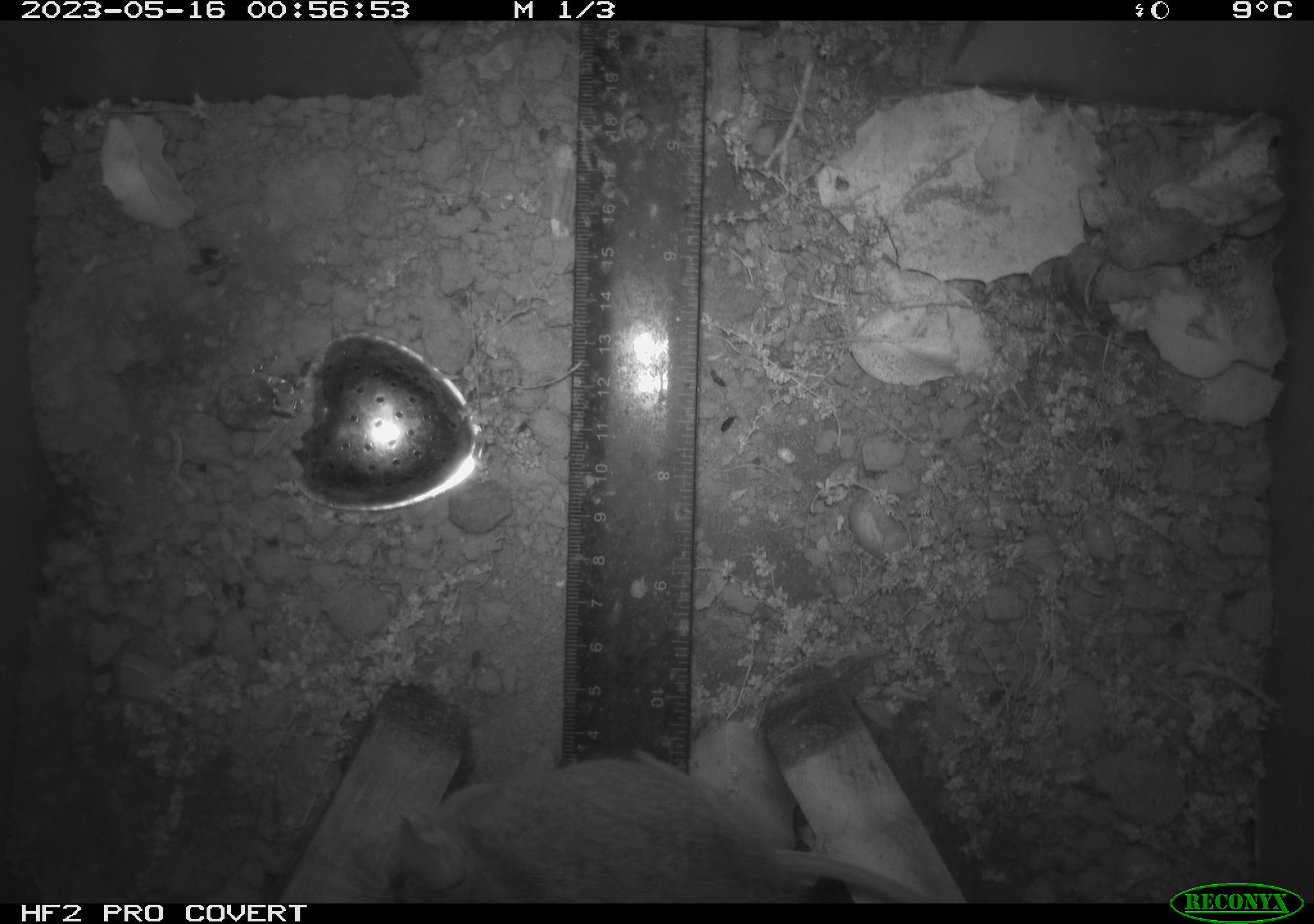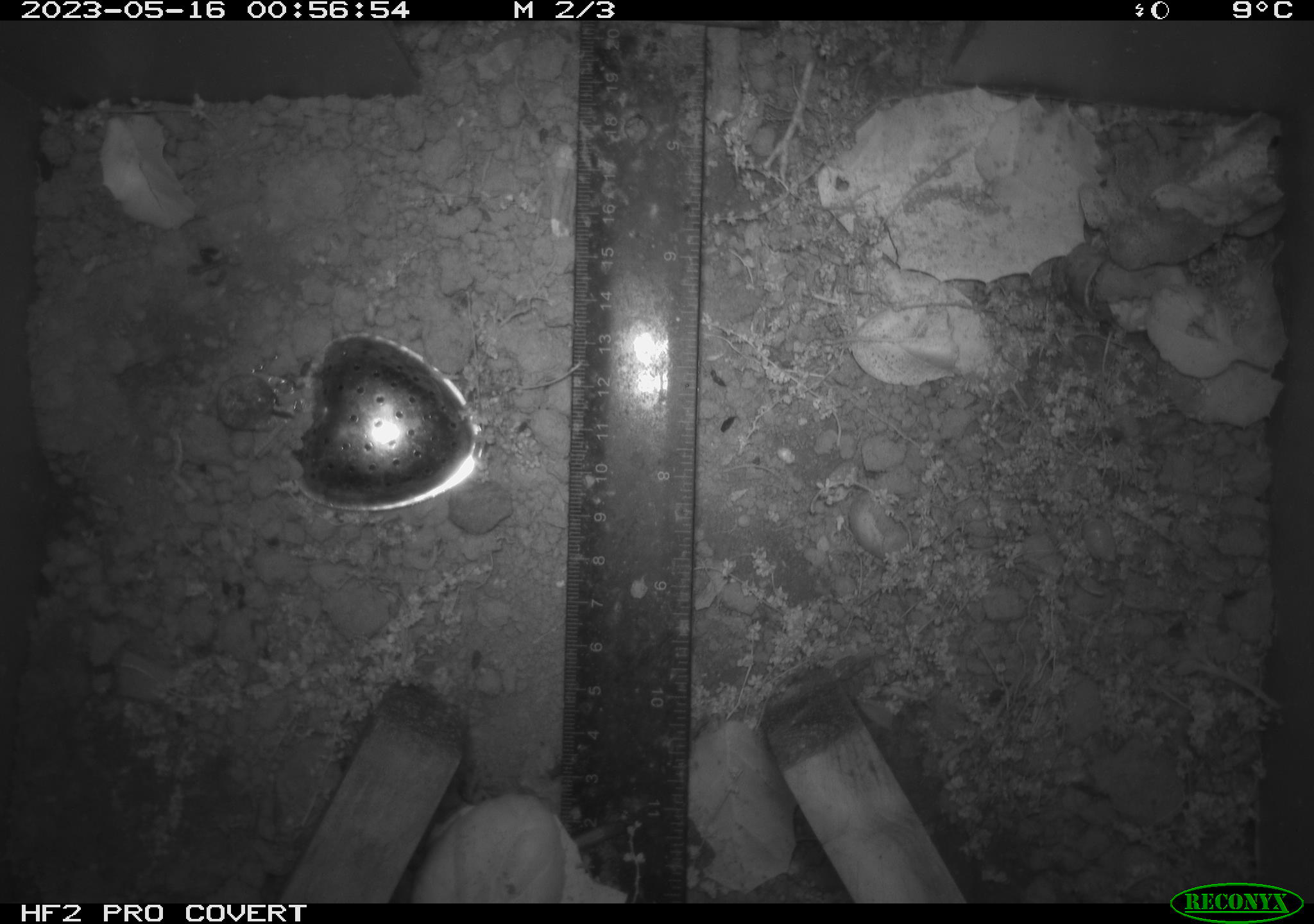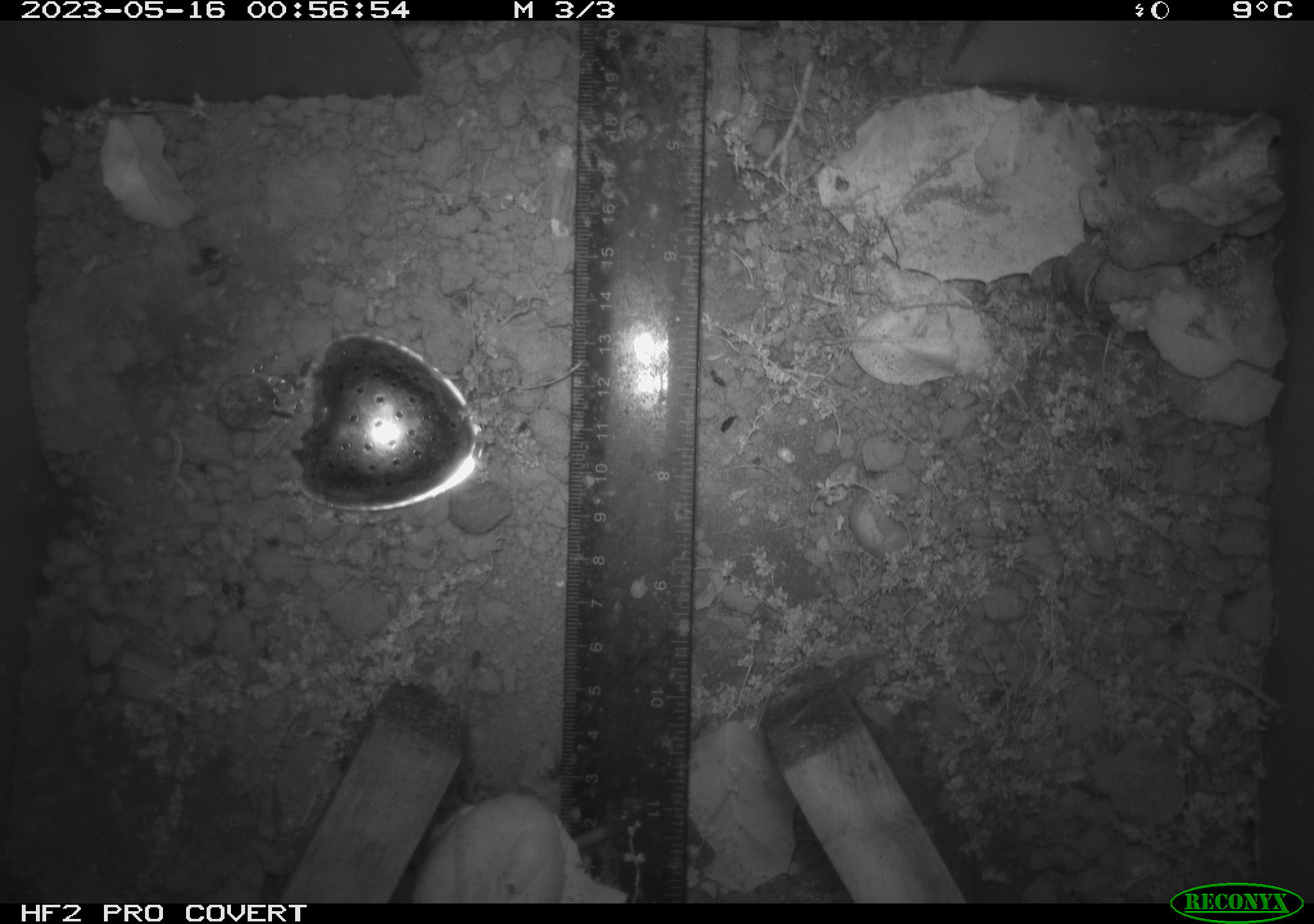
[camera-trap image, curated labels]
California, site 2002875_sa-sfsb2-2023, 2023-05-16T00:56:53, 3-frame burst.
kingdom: Animalia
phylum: Chordata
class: Mammalia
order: Rodentia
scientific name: Rodentia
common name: mouse species